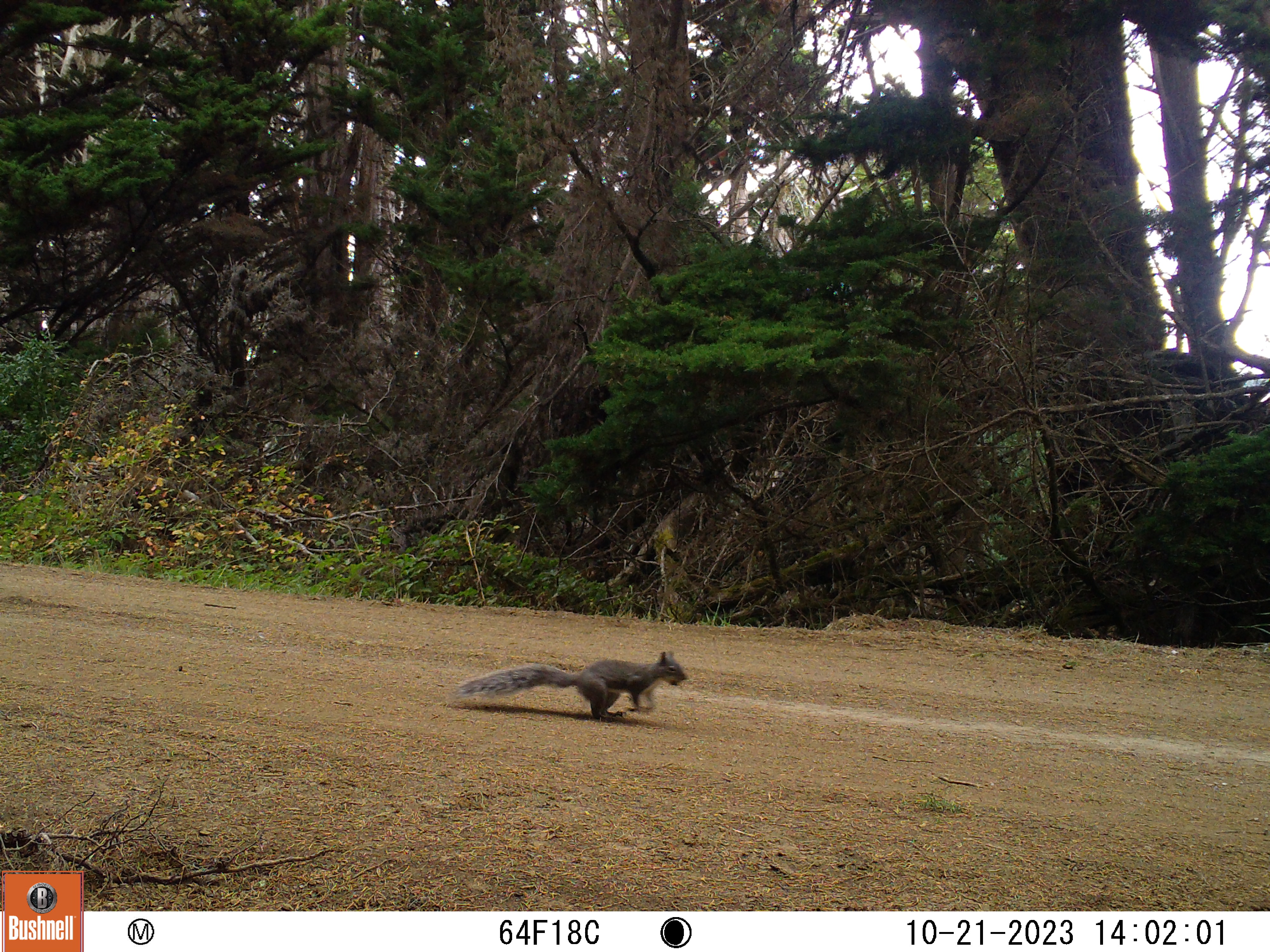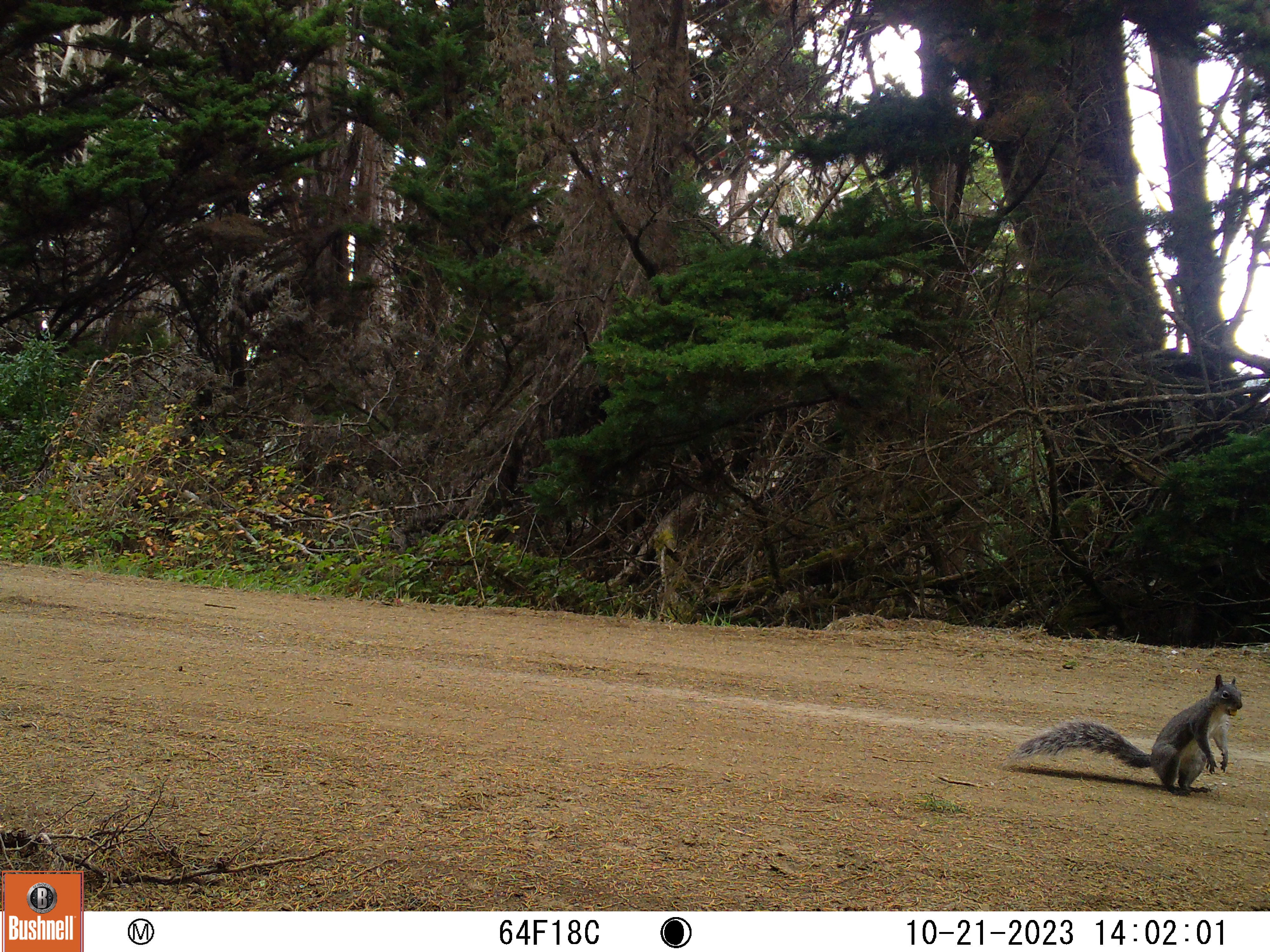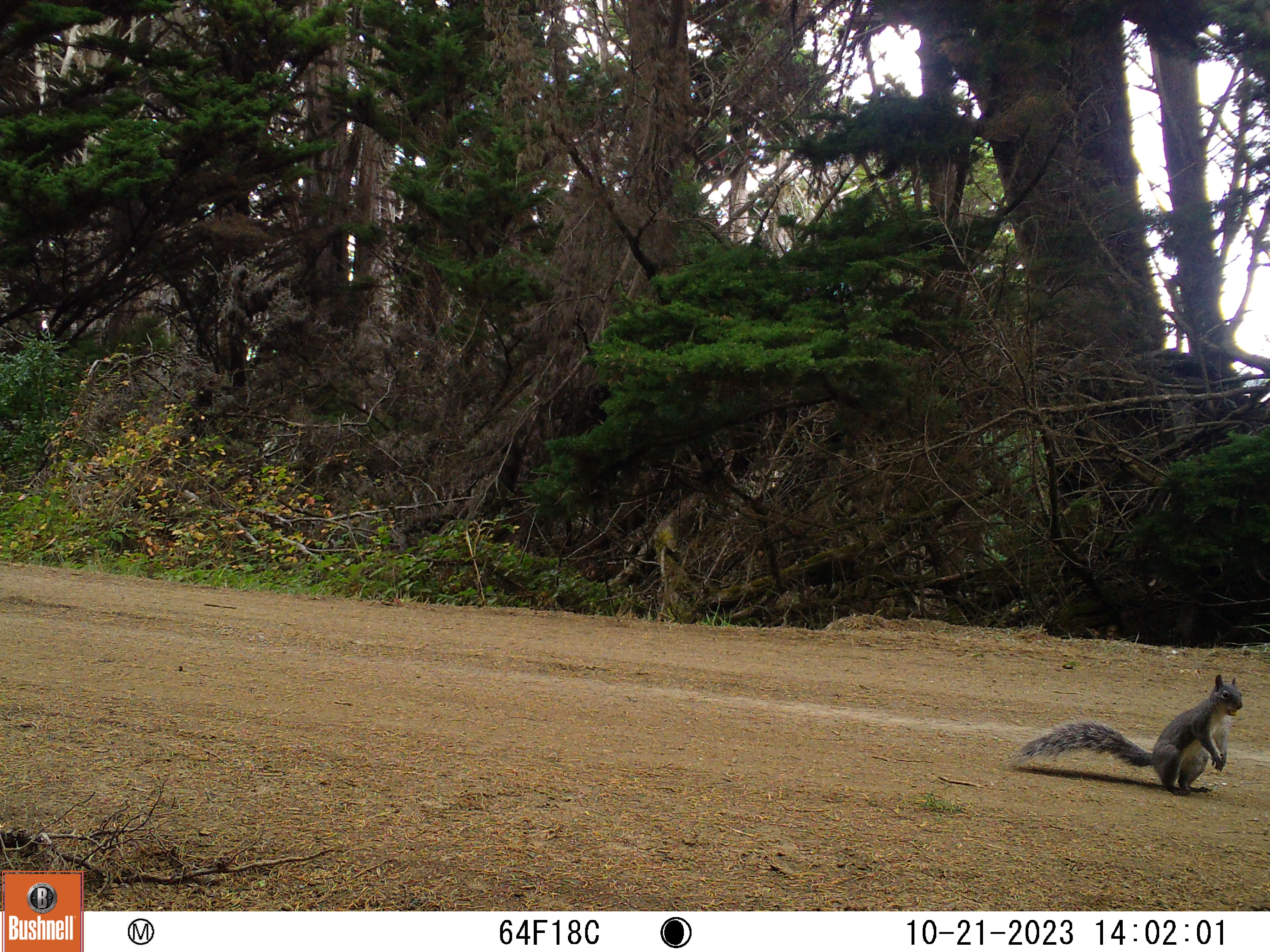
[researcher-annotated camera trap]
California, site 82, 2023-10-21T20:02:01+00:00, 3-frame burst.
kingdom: Animalia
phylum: Chordata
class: Mammalia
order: Rodentia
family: Sciuridae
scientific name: Sciuridae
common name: squirrel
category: unknown squirrel